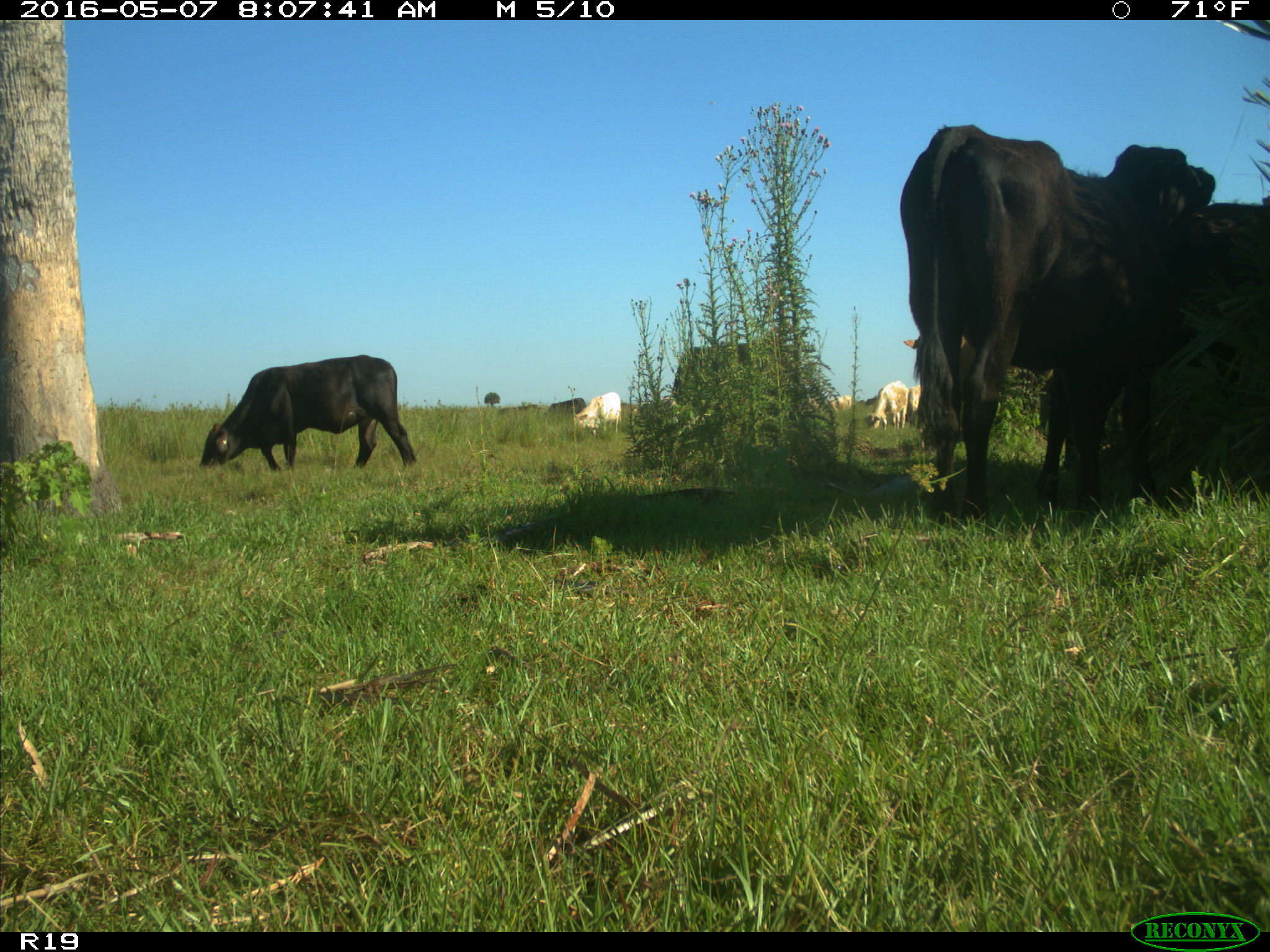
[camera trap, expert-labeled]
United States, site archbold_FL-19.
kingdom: Animalia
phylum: Chordata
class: Mammalia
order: Artiodactyla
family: Bovidae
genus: Bos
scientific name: Bos taurus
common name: domestic cow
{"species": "Bos taurus (domestic cow)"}